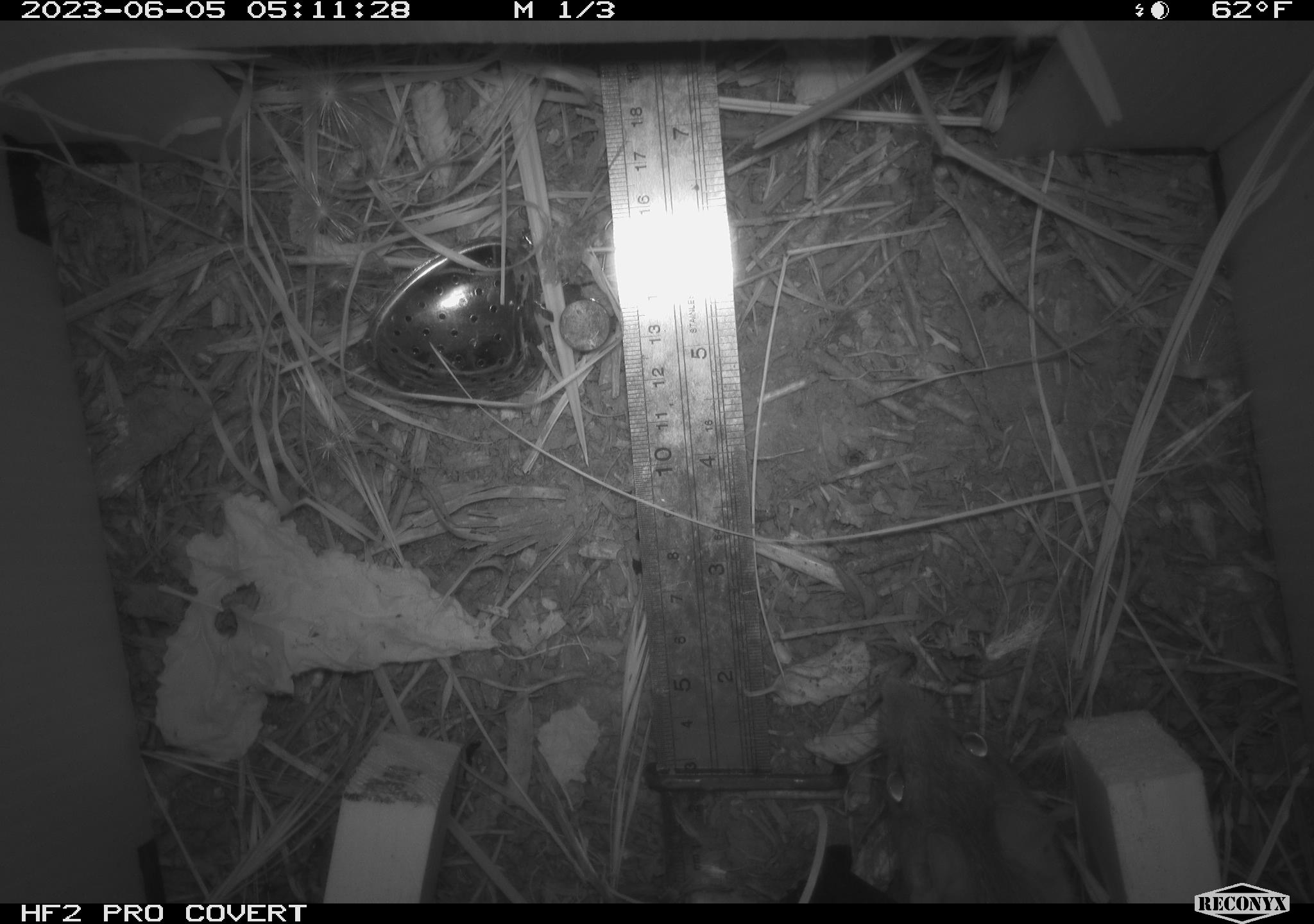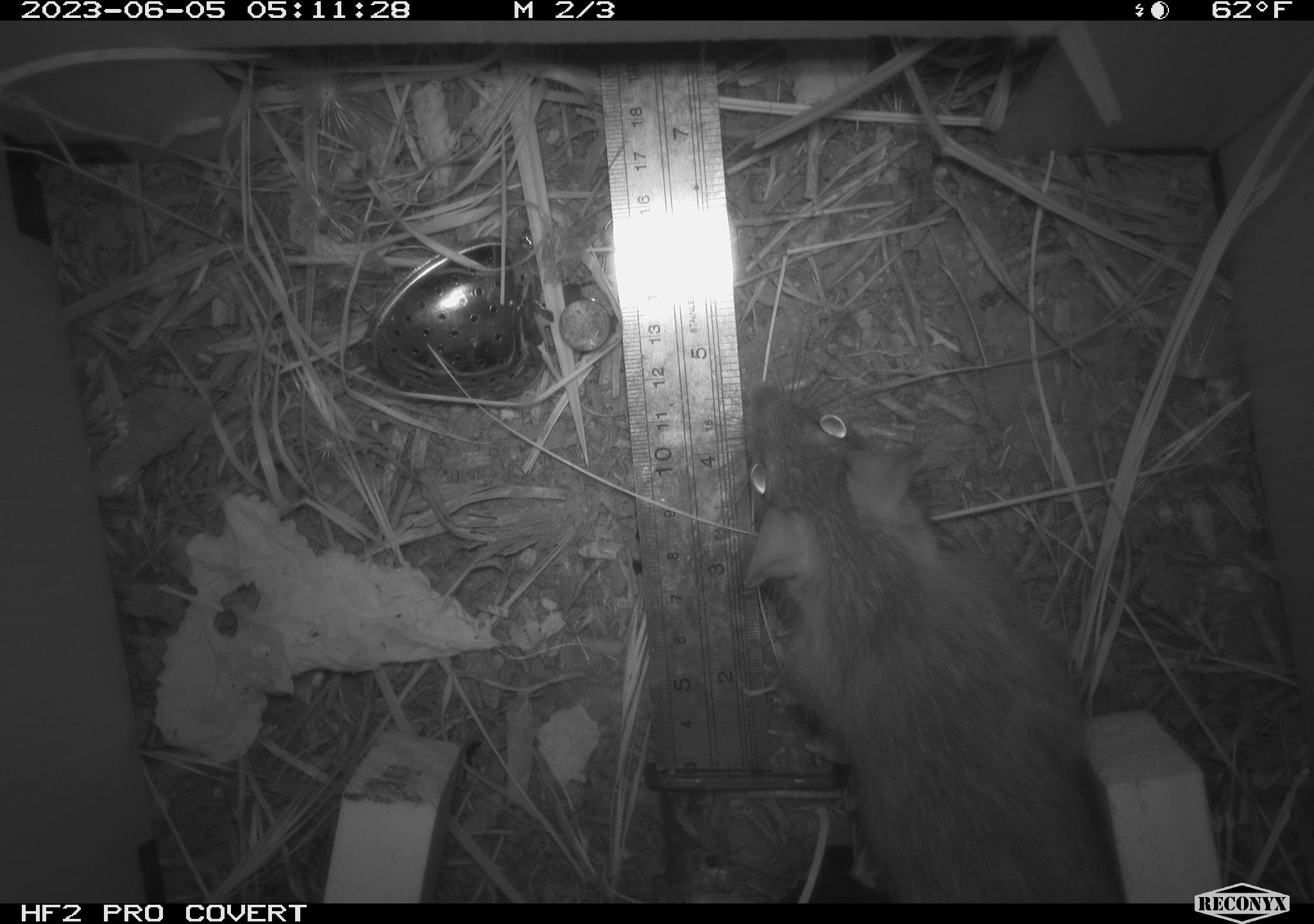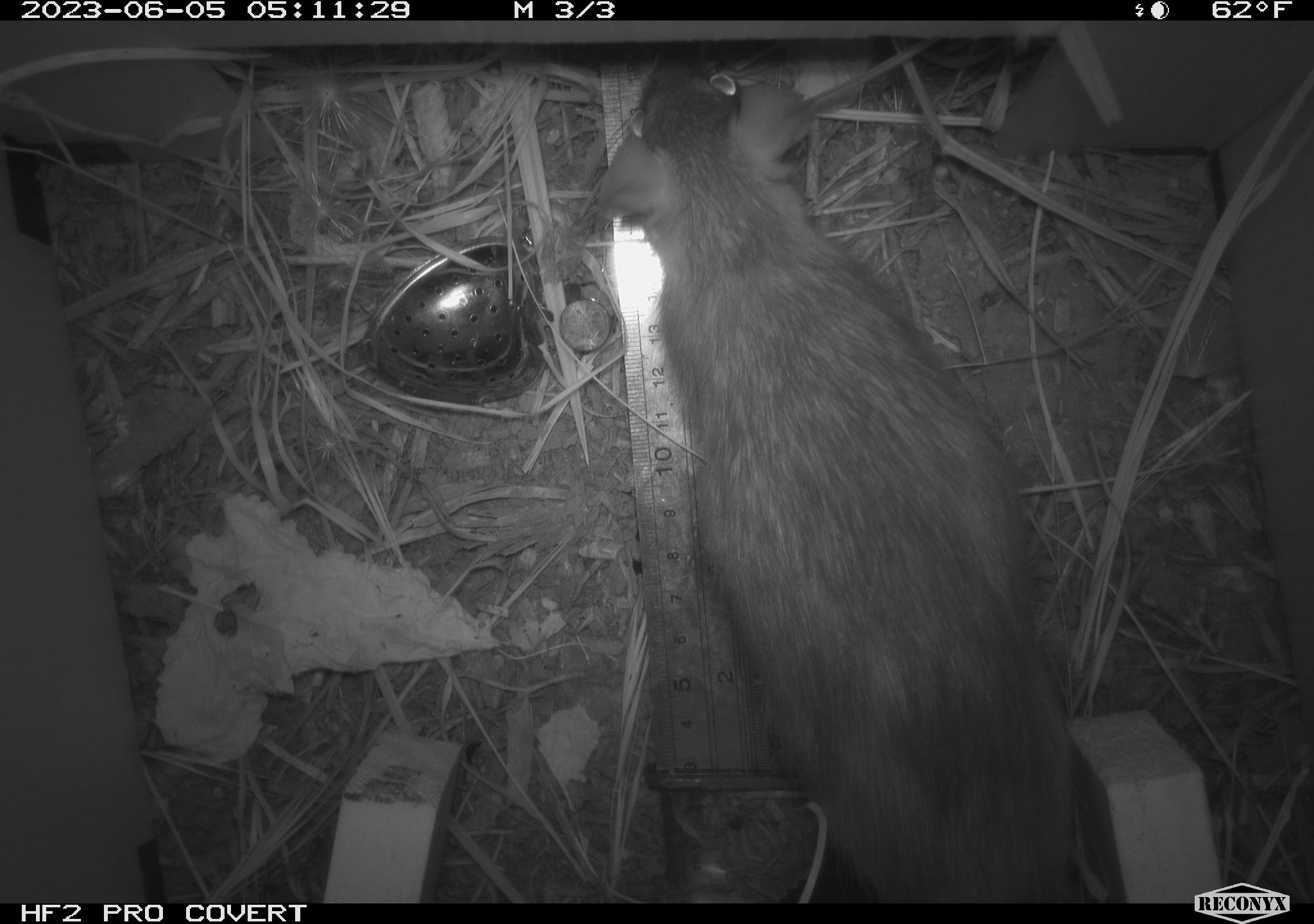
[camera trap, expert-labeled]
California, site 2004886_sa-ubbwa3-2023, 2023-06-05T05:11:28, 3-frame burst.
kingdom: Animalia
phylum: Chordata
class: Mammalia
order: Rodentia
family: Muridae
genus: Rattus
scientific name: Rattus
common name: rat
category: rattus species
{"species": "rattus species (rat) (Rattus)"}